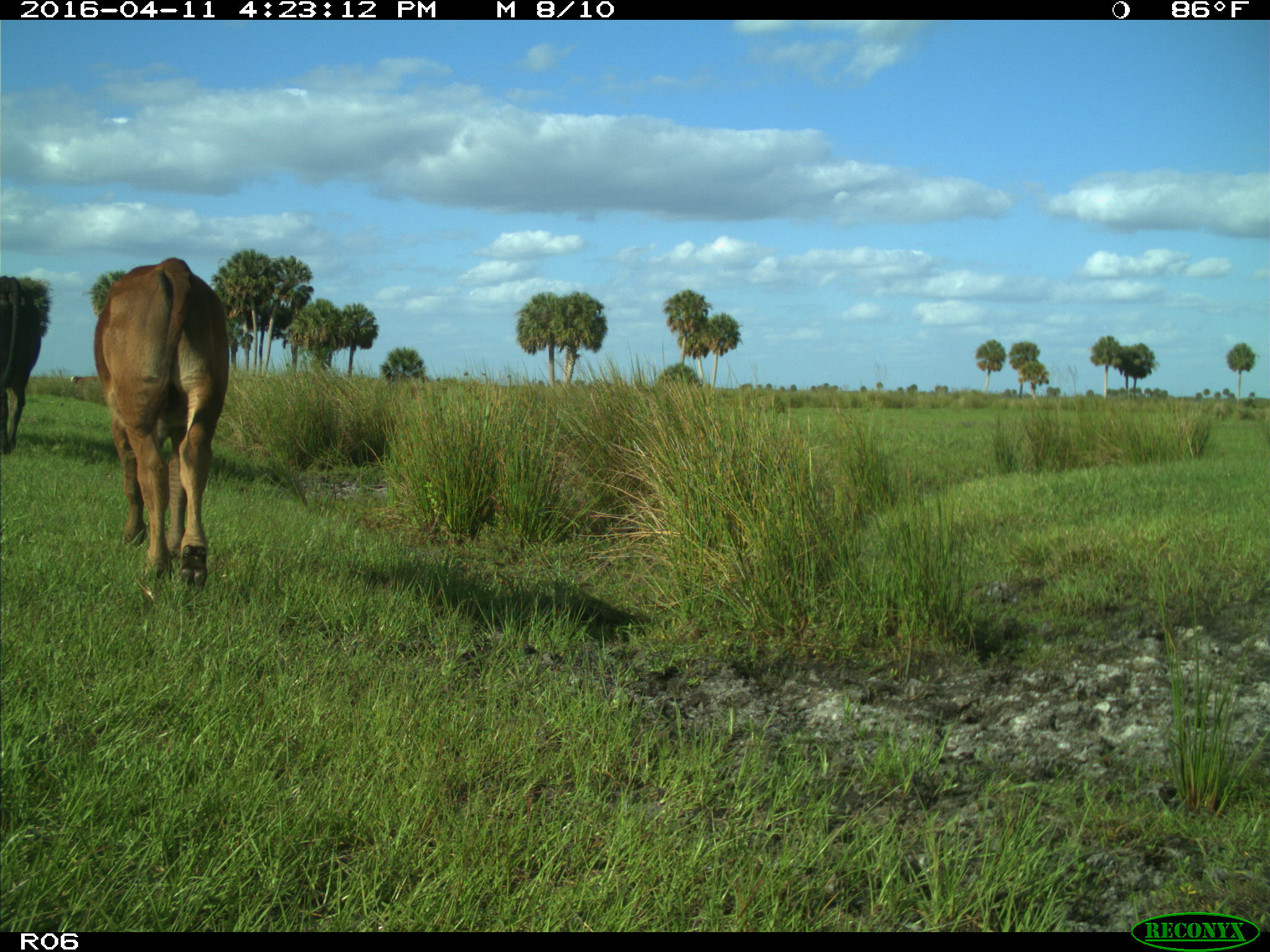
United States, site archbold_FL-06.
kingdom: Animalia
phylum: Chordata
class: Mammalia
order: Artiodactyla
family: Bovidae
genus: Bos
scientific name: Bos taurus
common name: domestic cow